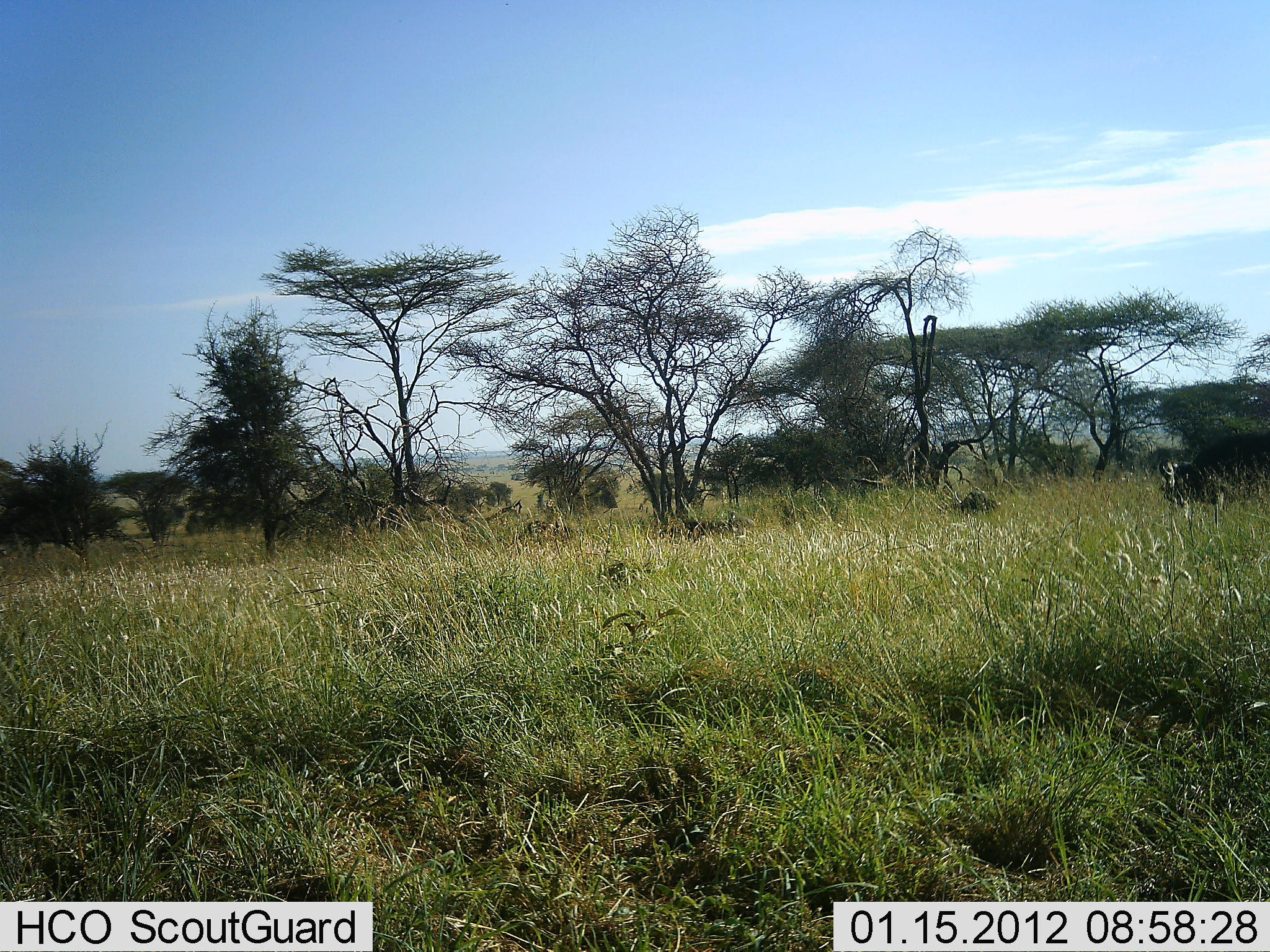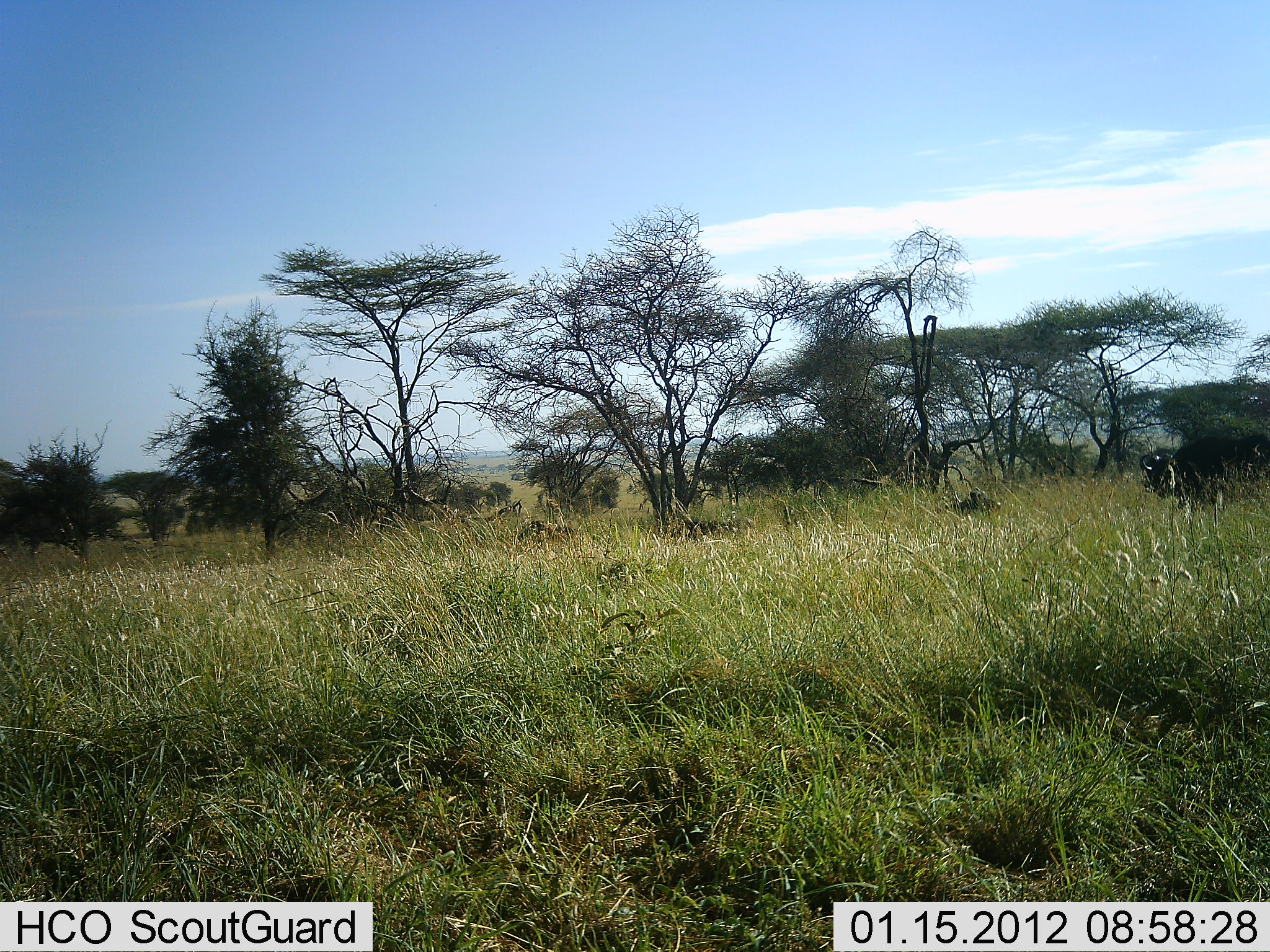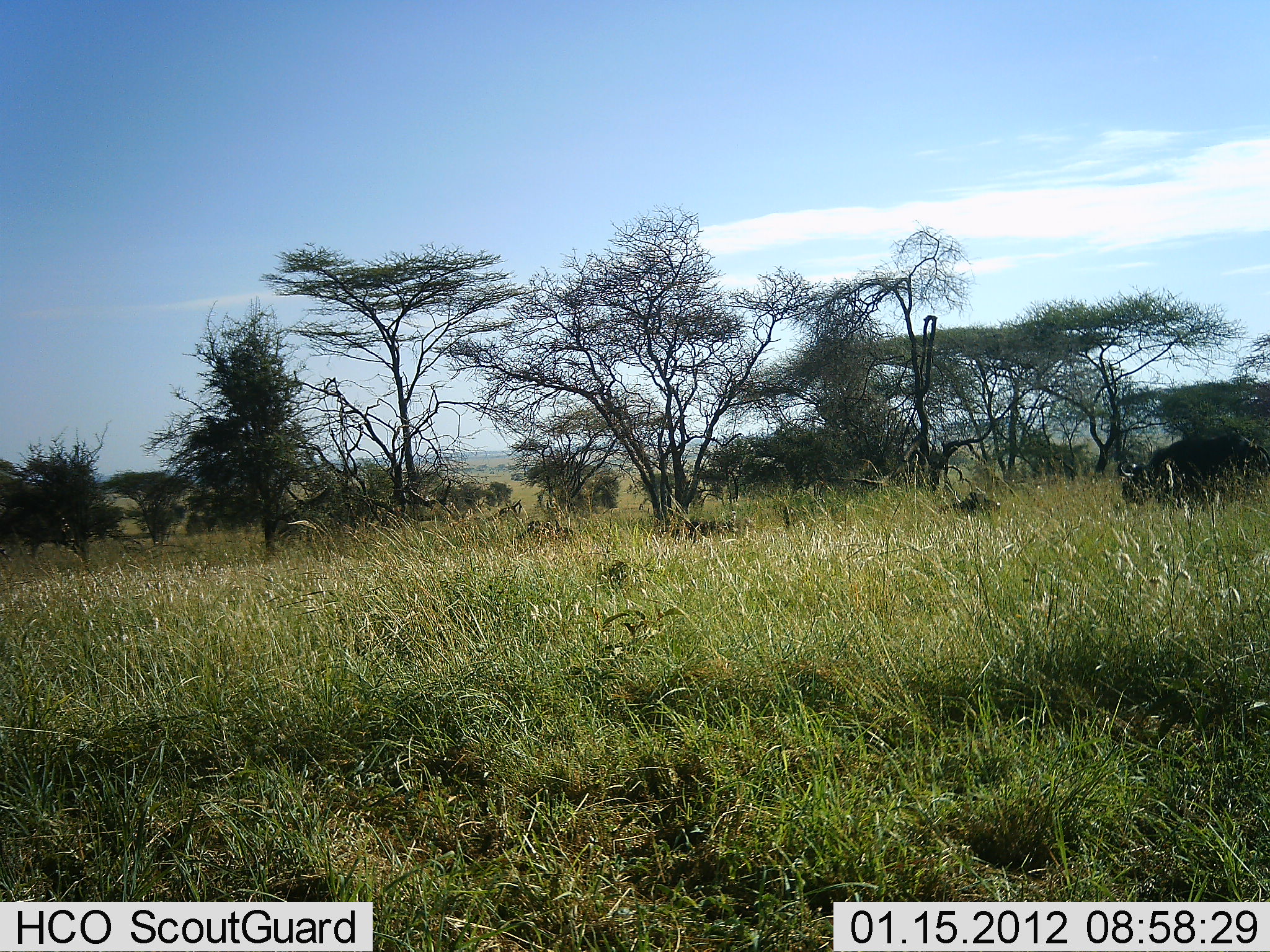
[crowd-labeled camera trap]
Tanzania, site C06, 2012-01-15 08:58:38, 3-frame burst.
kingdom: Animalia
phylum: Chordata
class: Mammalia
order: Artiodactyla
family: Bovidae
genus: Syncerus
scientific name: Syncerus caffer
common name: cape buffalo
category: buffalo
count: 1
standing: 25%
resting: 6%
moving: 88%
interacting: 0%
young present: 0%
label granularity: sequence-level